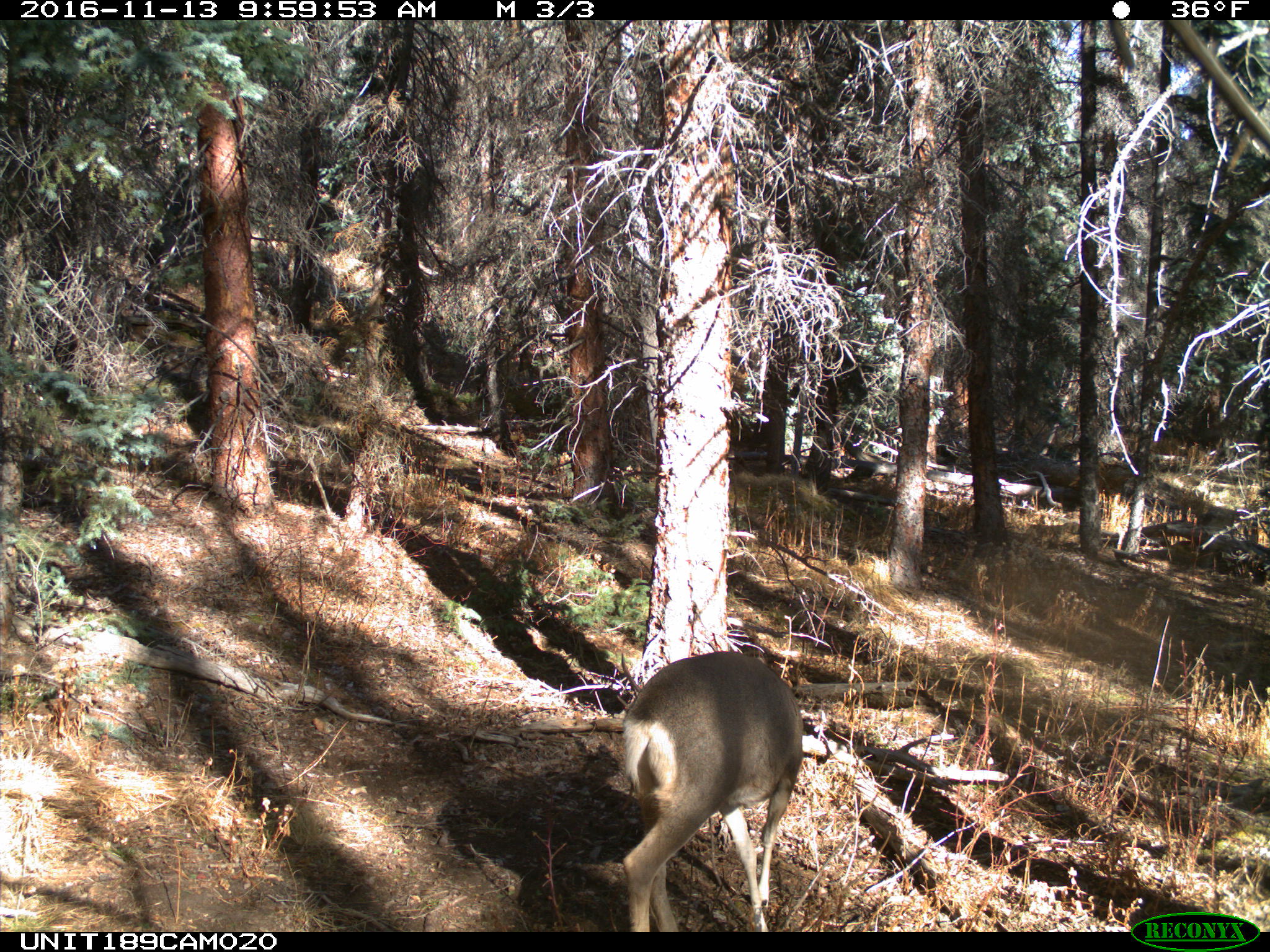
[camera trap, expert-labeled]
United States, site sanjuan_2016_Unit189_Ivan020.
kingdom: Animalia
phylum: Chordata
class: Mammalia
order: Artiodactyla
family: Cervidae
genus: Odocoileus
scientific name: Odocoileus hemionus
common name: mule deer